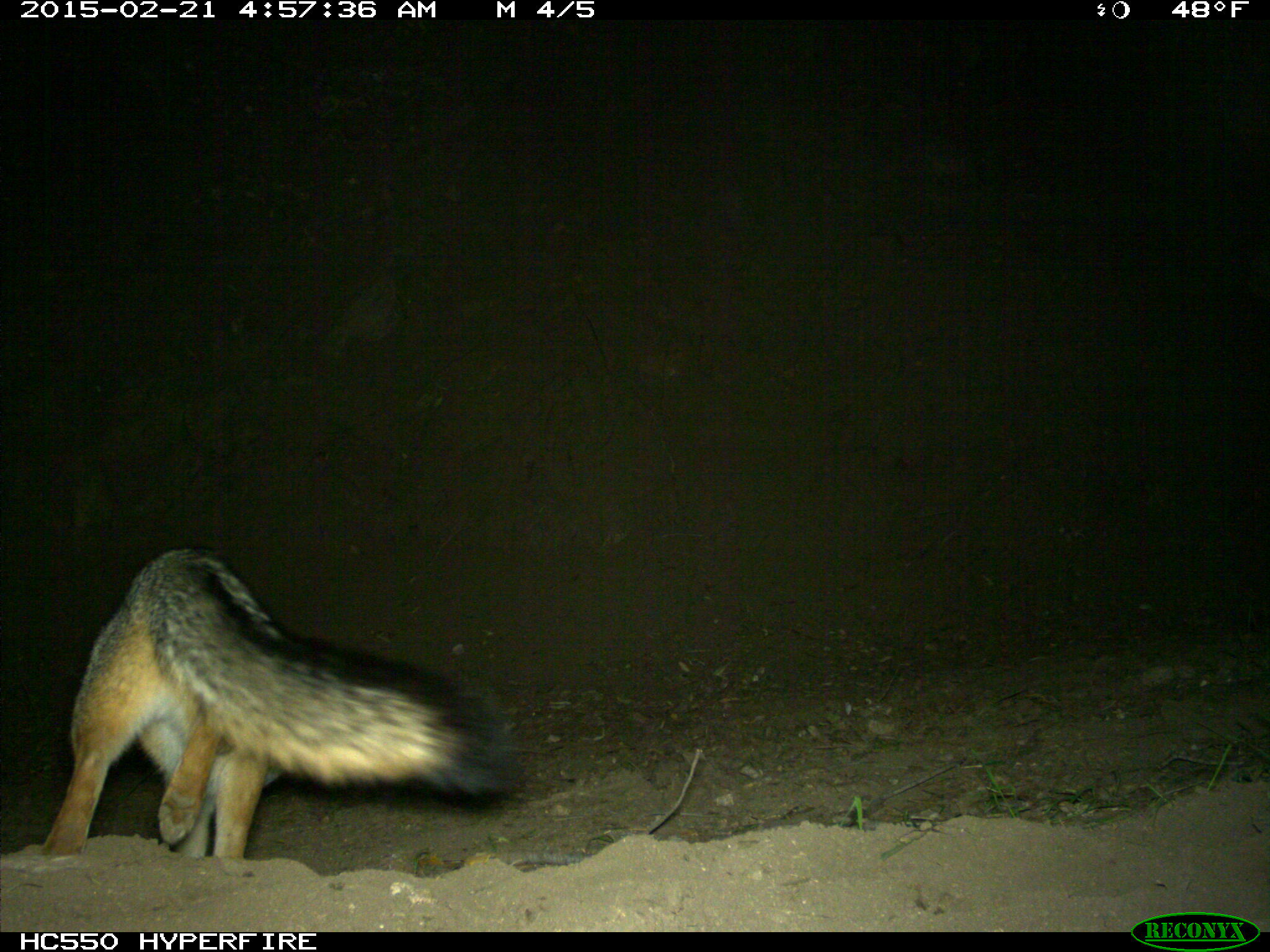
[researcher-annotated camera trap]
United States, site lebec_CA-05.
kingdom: Animalia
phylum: Chordata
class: Mammalia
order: Carnivora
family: Canidae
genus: Urocyon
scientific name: Urocyon cinereoargenteus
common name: gray fox